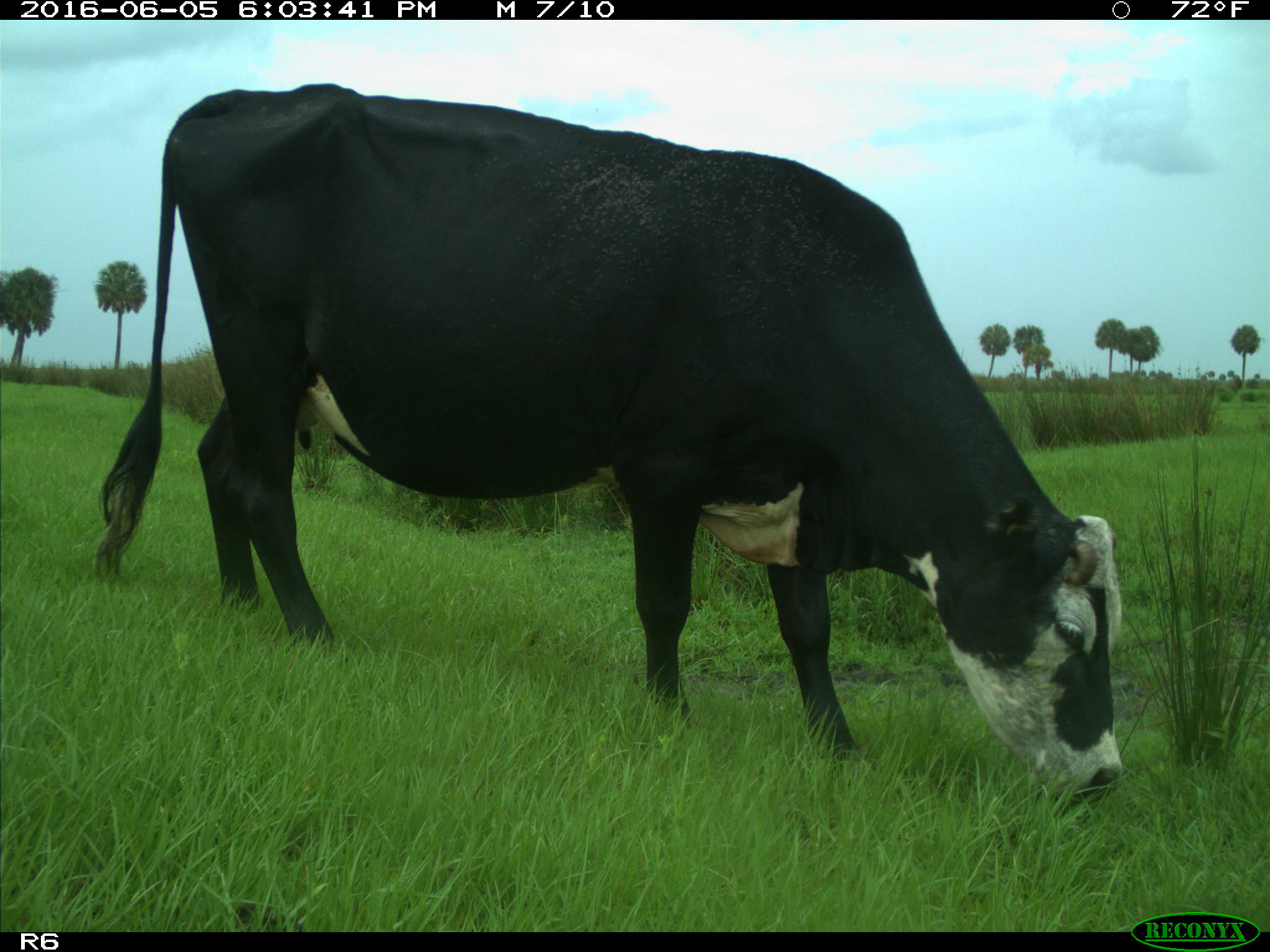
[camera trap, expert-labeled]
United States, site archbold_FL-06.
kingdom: Animalia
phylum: Chordata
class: Mammalia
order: Artiodactyla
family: Bovidae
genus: Bos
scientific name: Bos taurus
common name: domestic cow